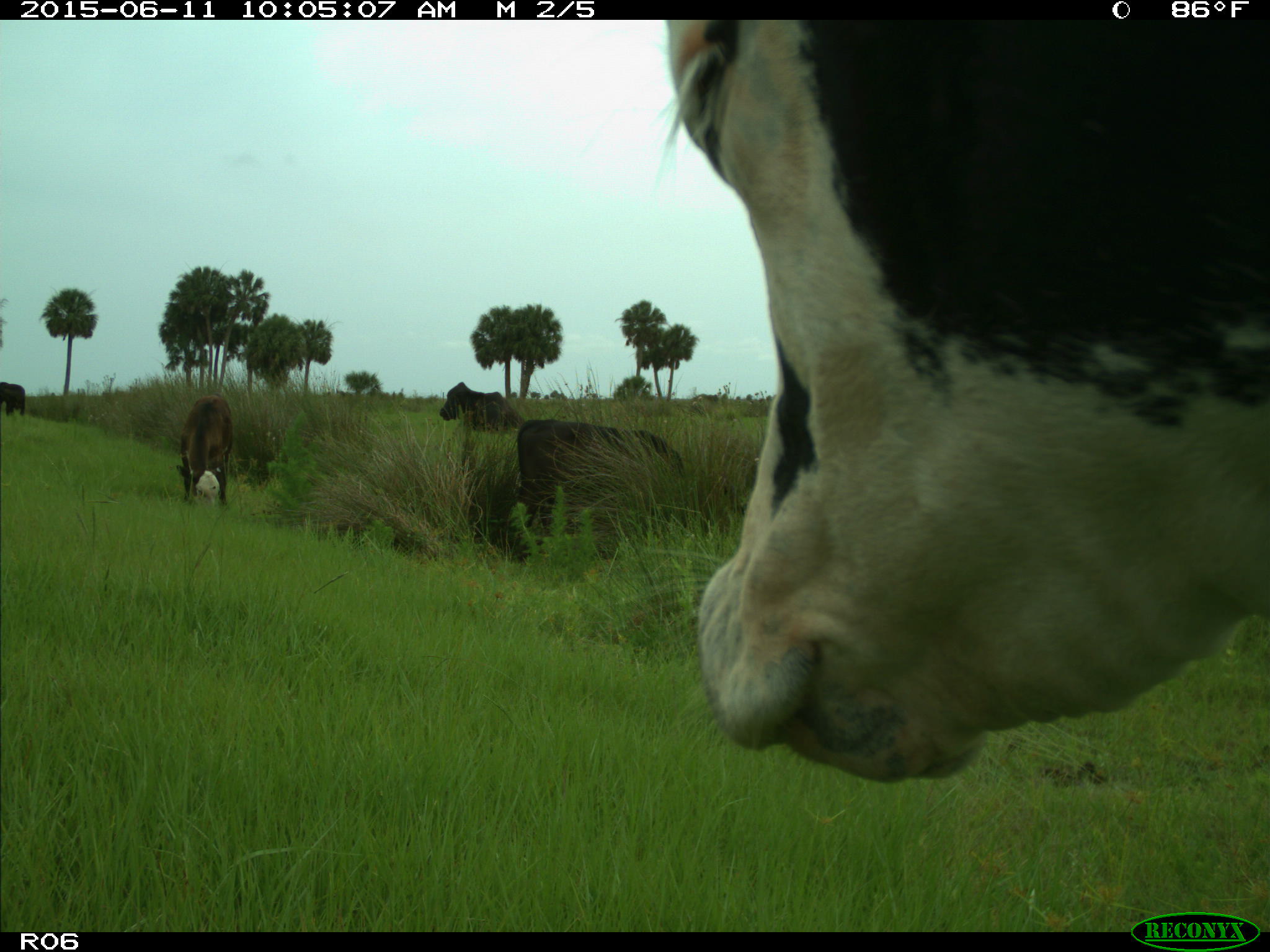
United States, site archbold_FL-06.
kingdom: Animalia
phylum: Chordata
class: Mammalia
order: Artiodactyla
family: Bovidae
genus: Bos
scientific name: Bos taurus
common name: domestic cow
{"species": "Bos taurus (domestic cow)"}